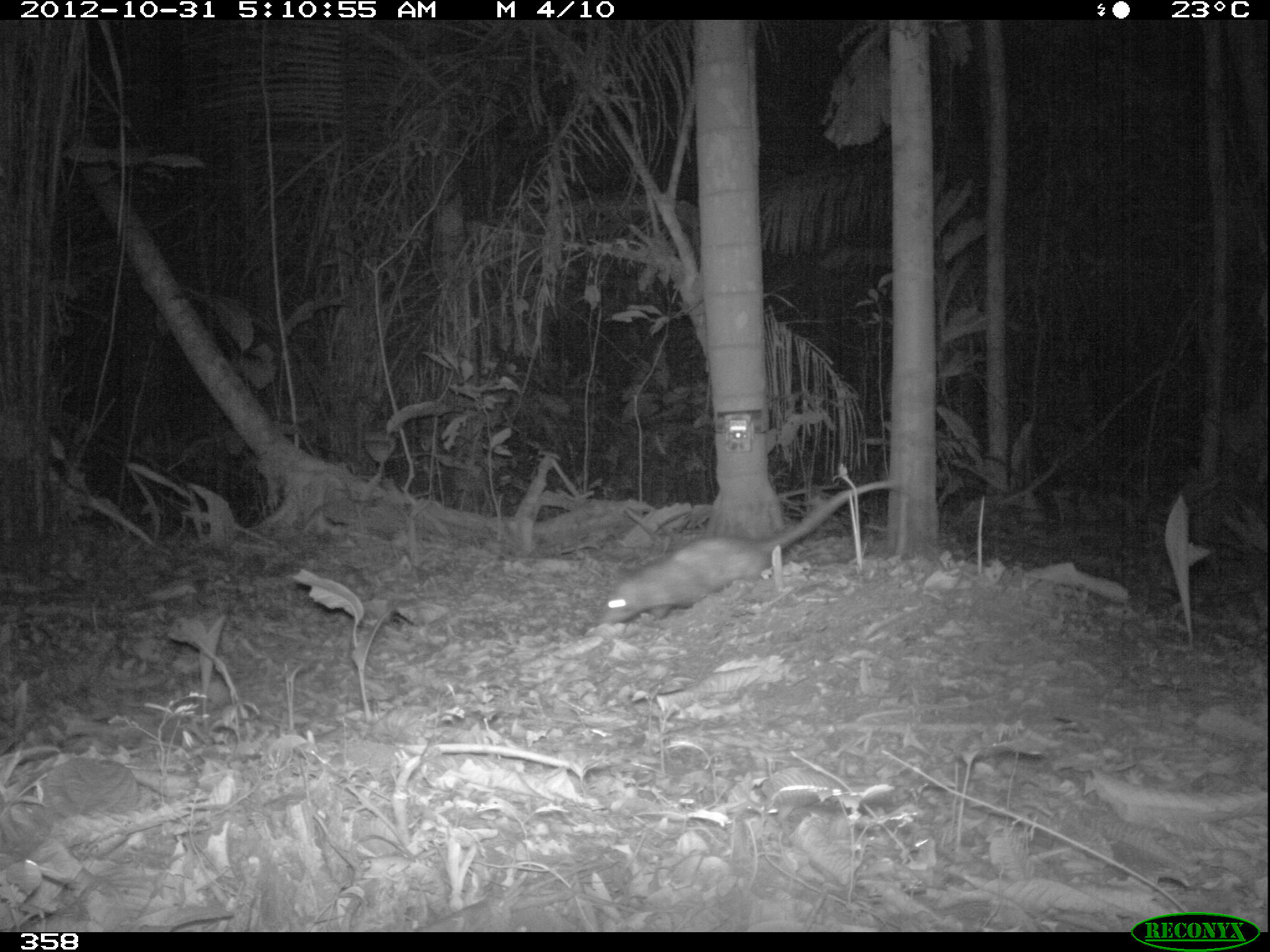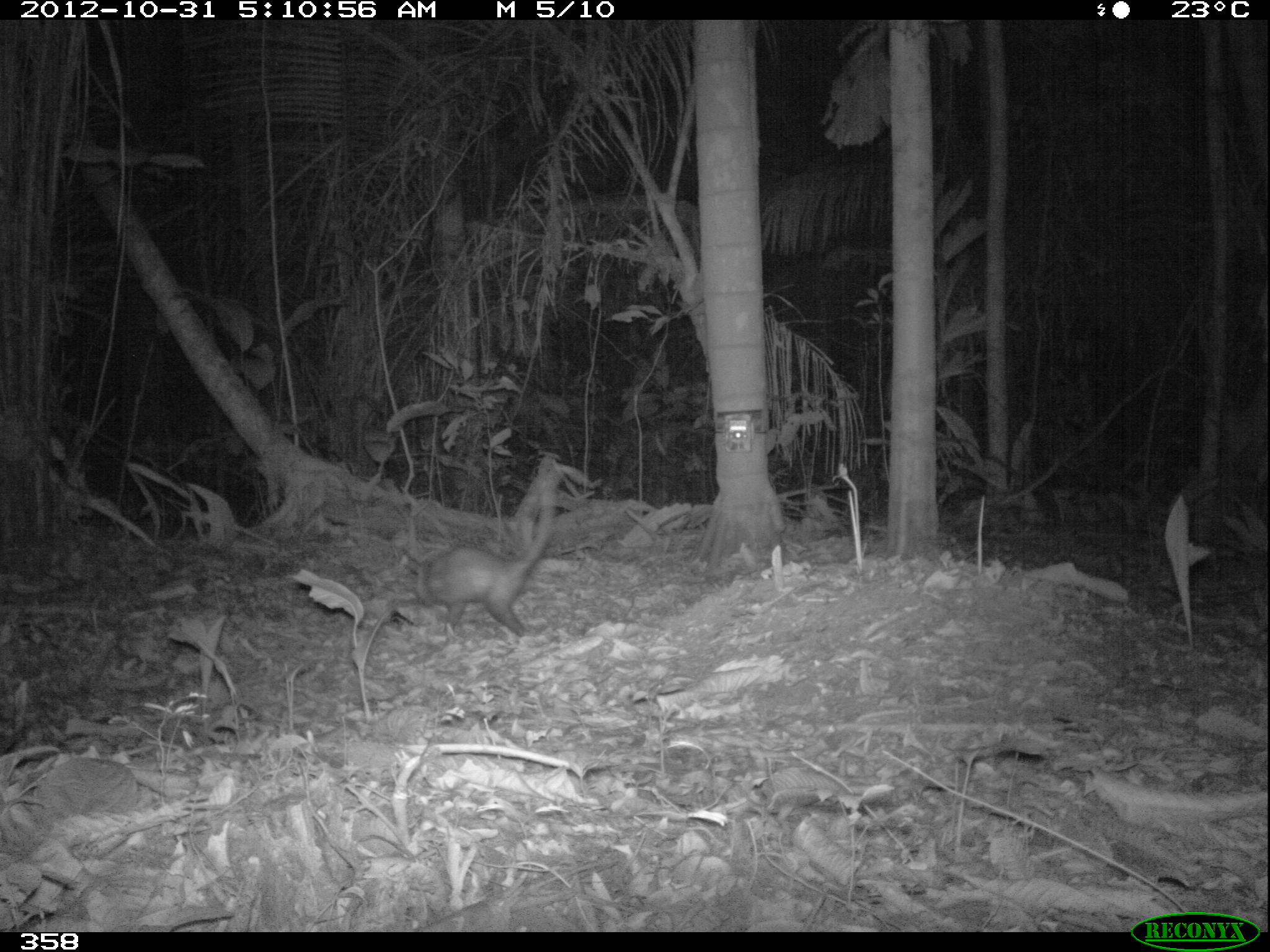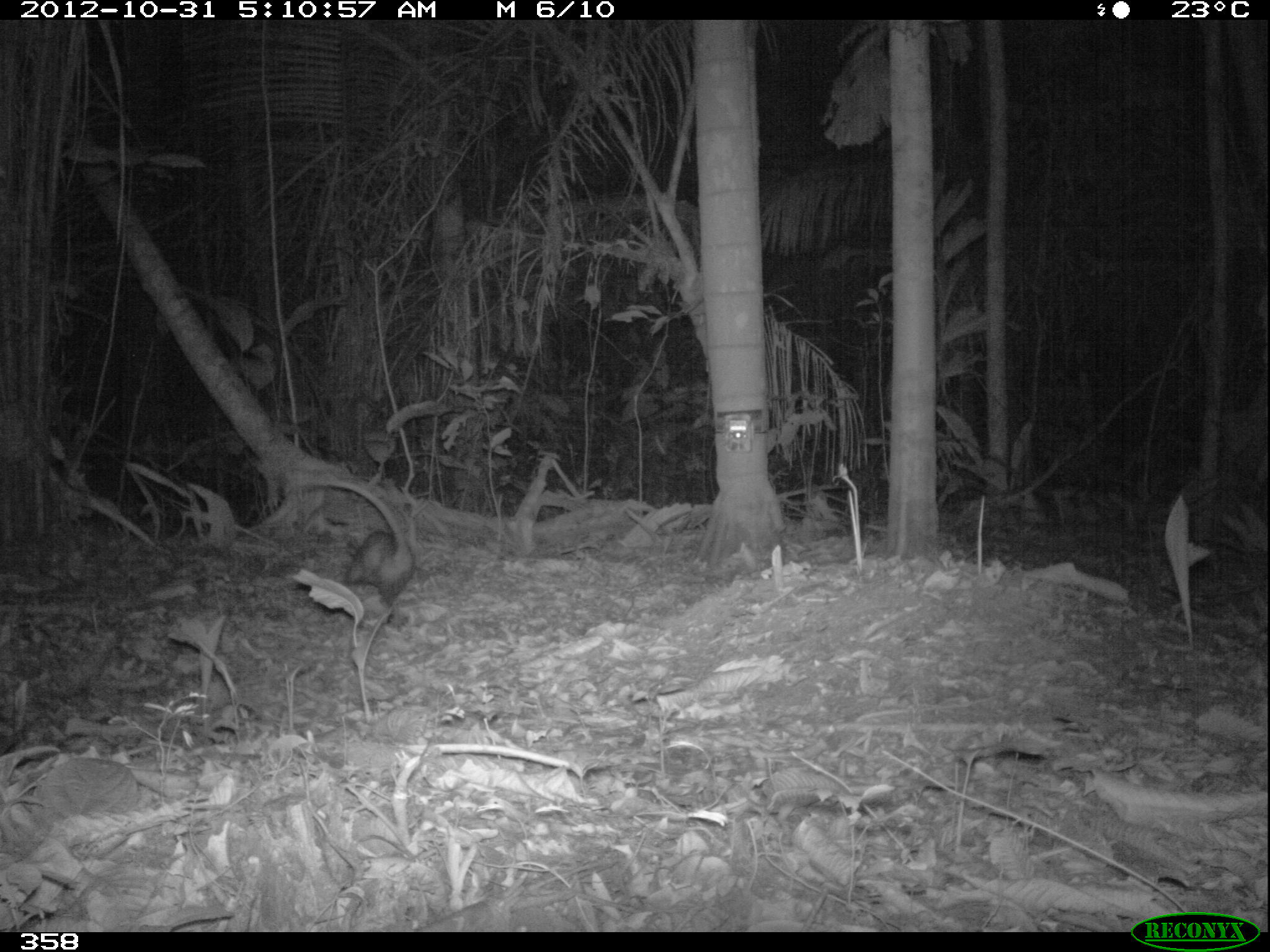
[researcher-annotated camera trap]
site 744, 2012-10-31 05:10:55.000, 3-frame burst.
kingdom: Animalia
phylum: Chordata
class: Mammalia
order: Didelphimorphia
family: Didelphidae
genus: Didelphis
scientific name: Didelphis marsupialis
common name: southern opossum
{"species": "Didelphis marsupialis (southern opossum)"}